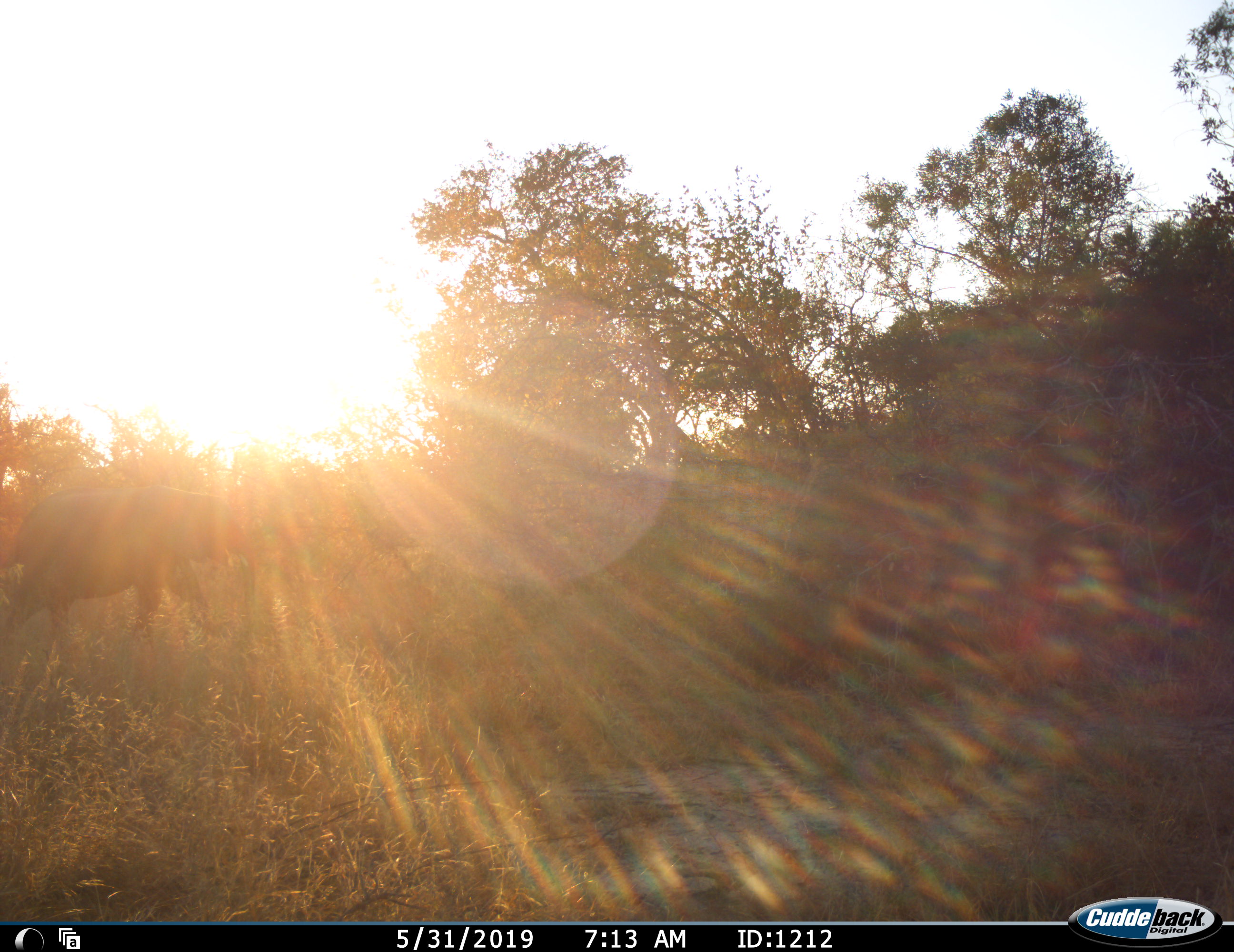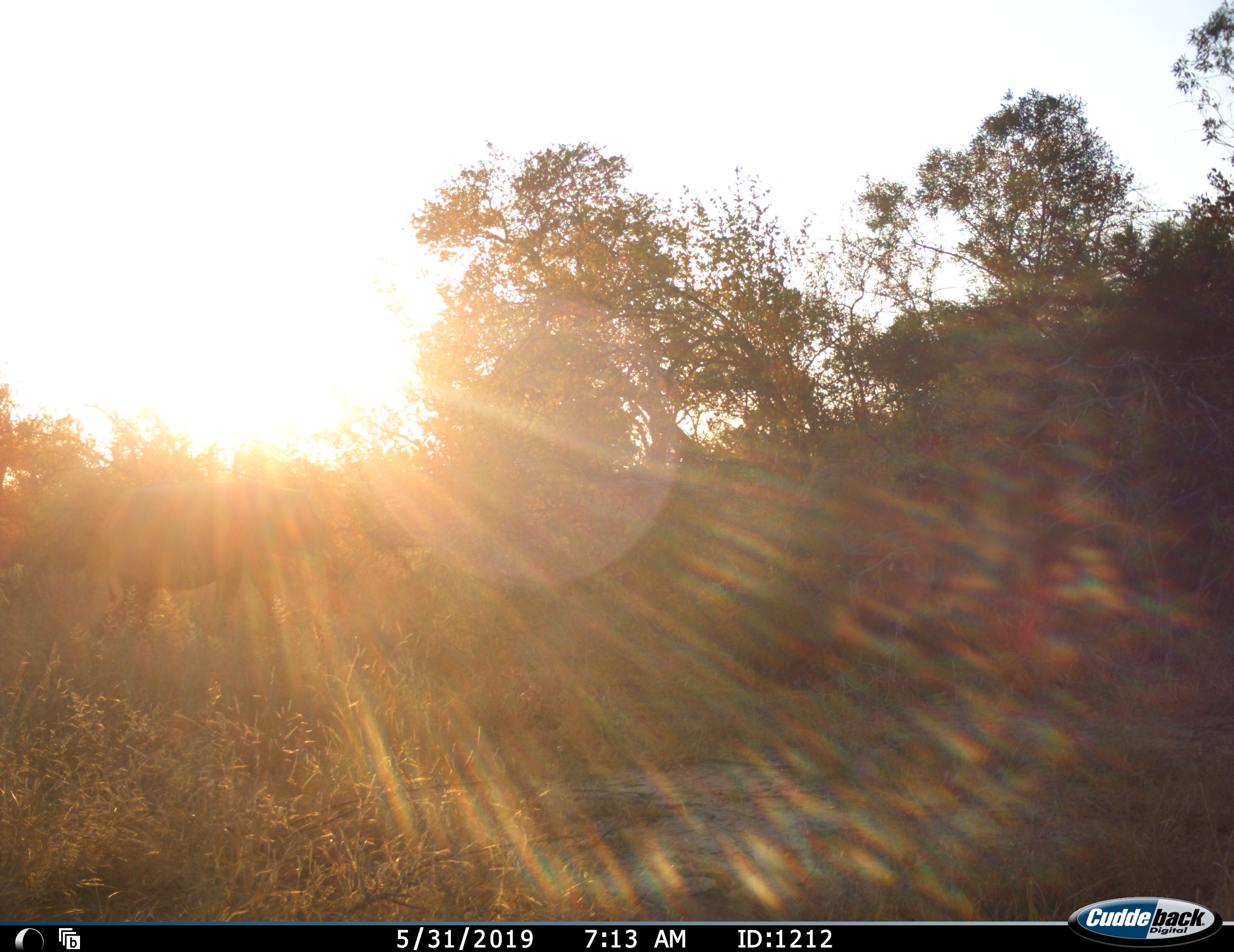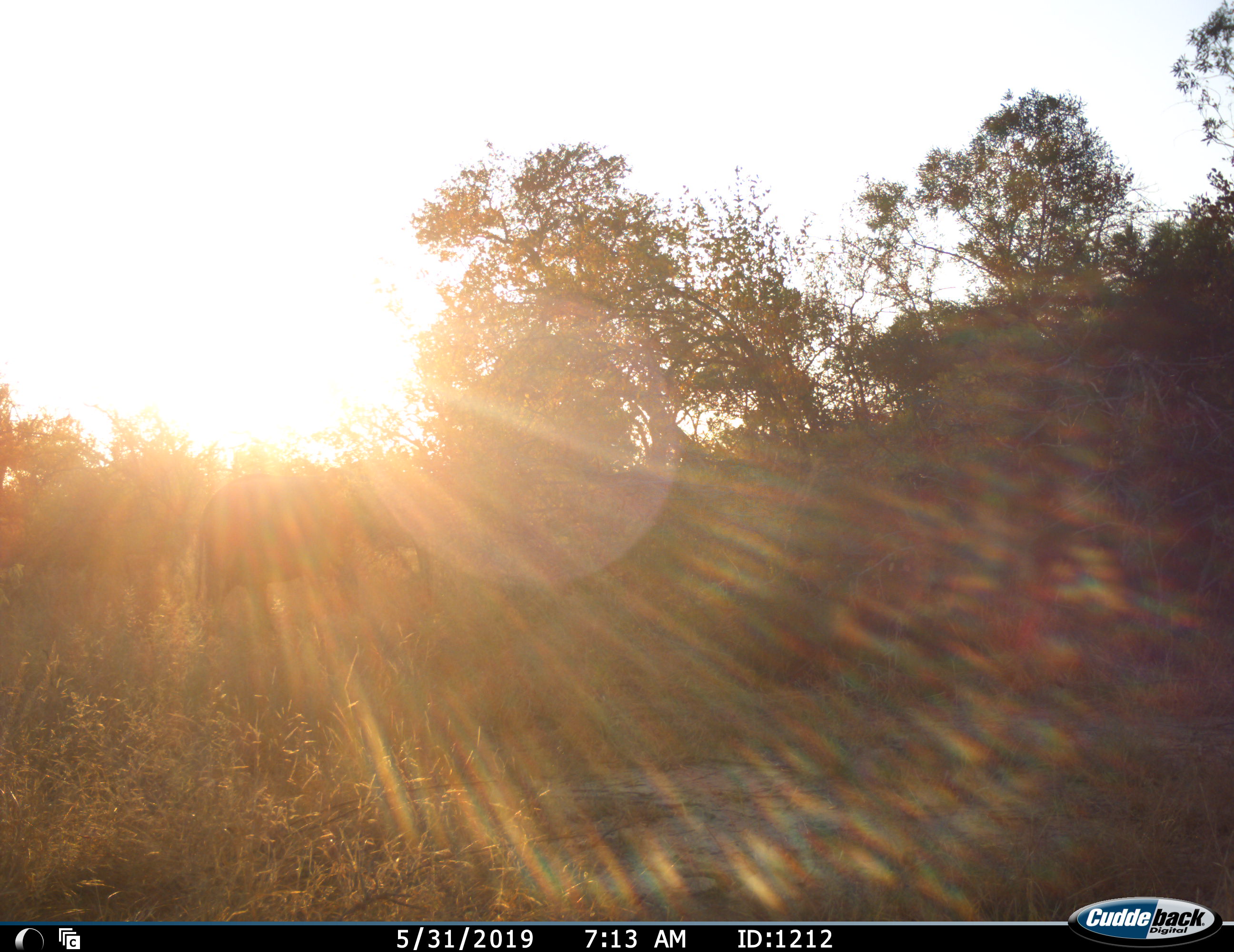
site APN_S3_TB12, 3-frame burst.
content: unidentified animal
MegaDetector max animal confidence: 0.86